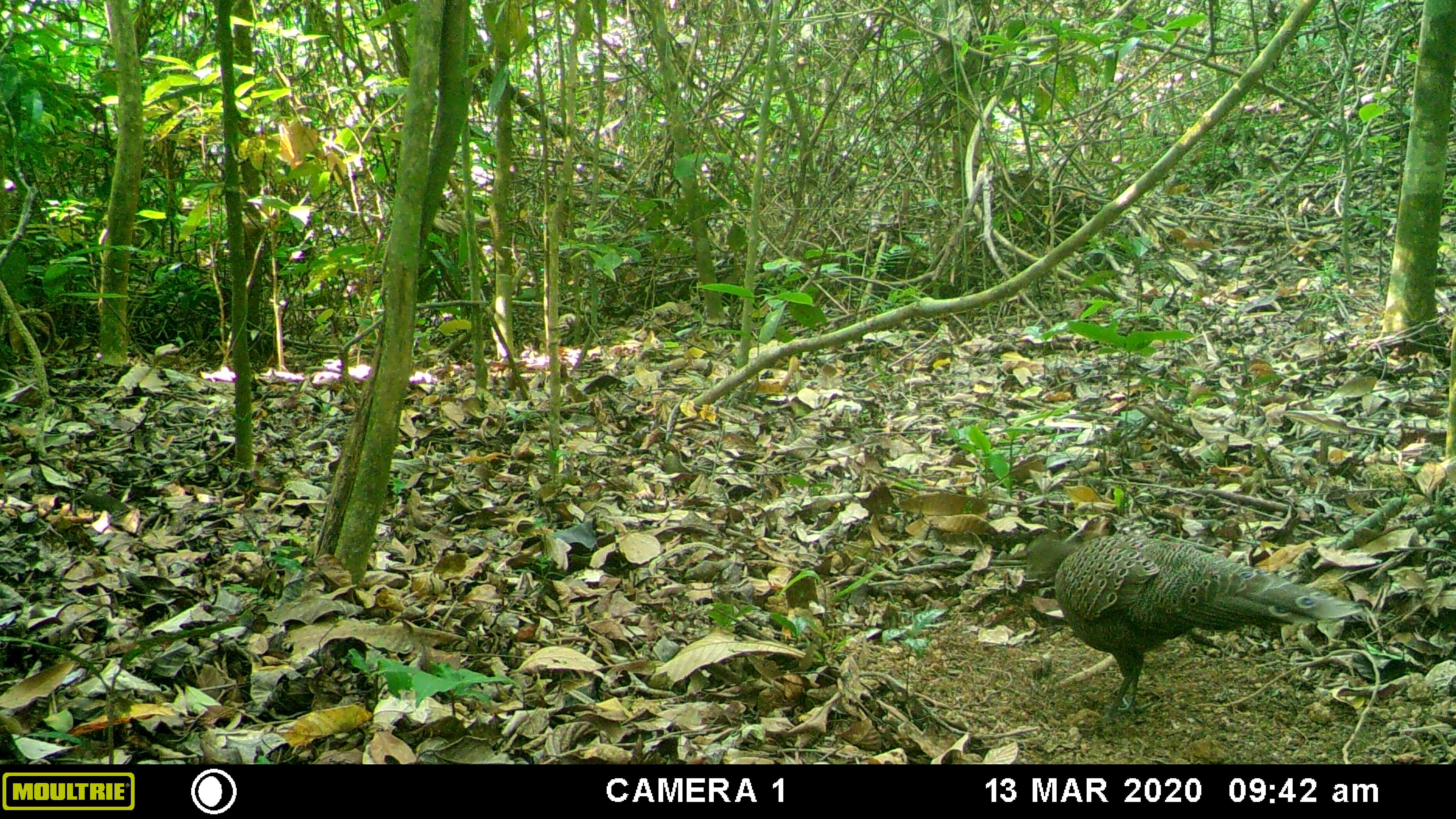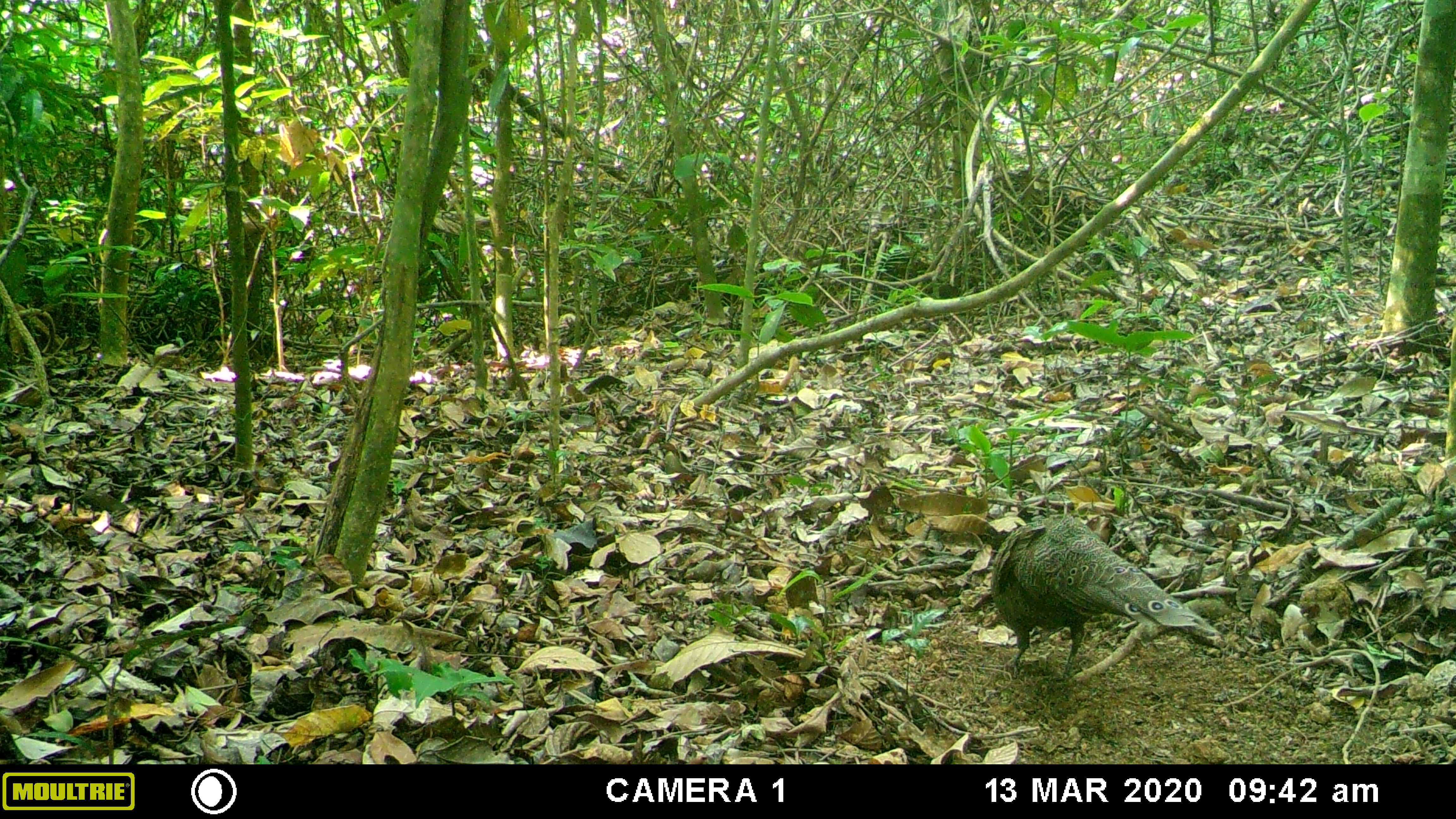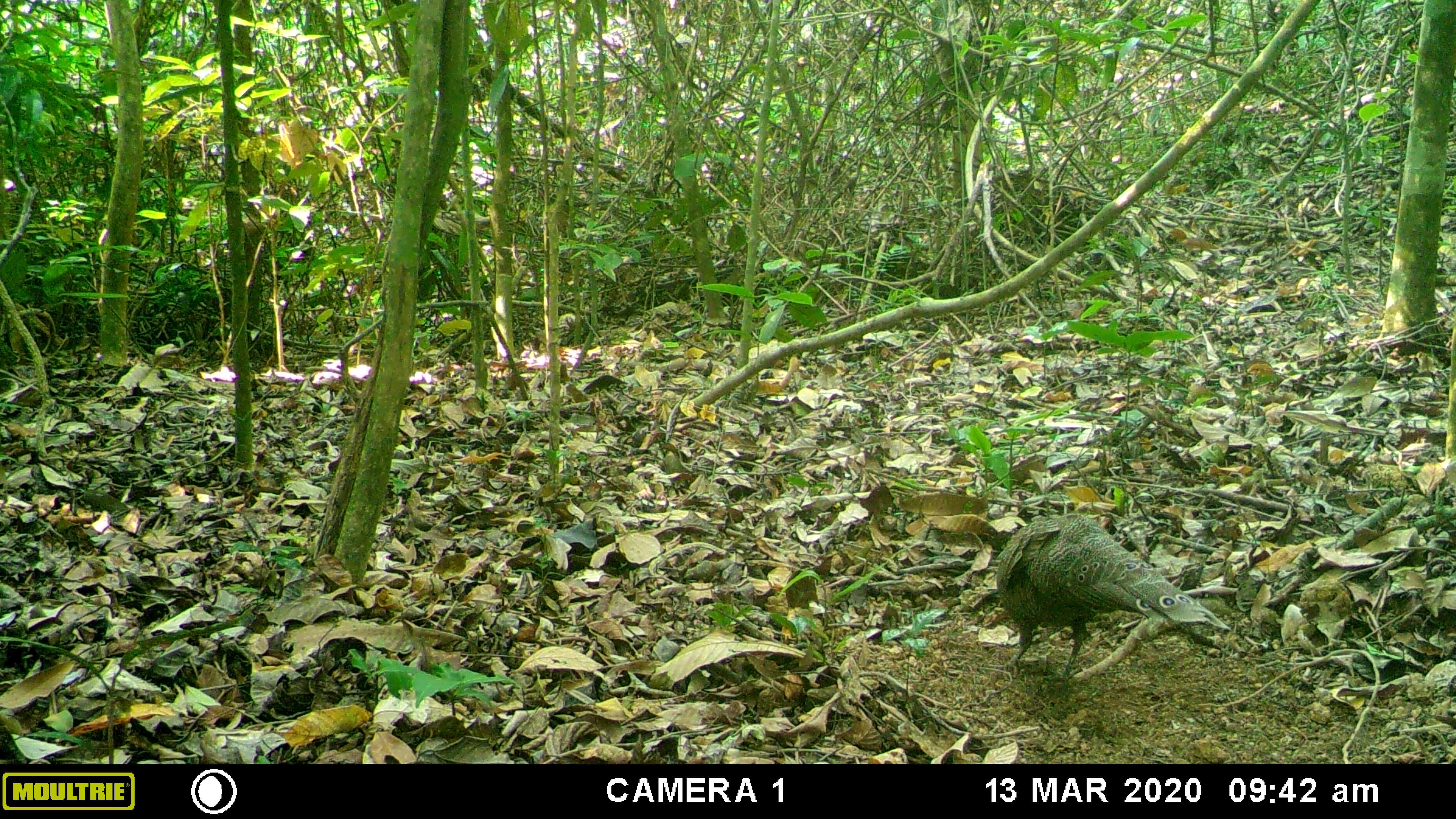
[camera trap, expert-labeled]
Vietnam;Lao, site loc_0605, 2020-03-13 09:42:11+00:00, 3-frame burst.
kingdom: Animalia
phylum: Chordata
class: Aves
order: Galliformes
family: Phasianidae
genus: Polyplectron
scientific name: Polyplectron bicalcaratum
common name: gray peacock-pheasant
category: grey peacock pheasant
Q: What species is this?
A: Grey peacock pheasant (gray peacock-pheasant) (Polyplectron bicalcaratum).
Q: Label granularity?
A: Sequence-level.